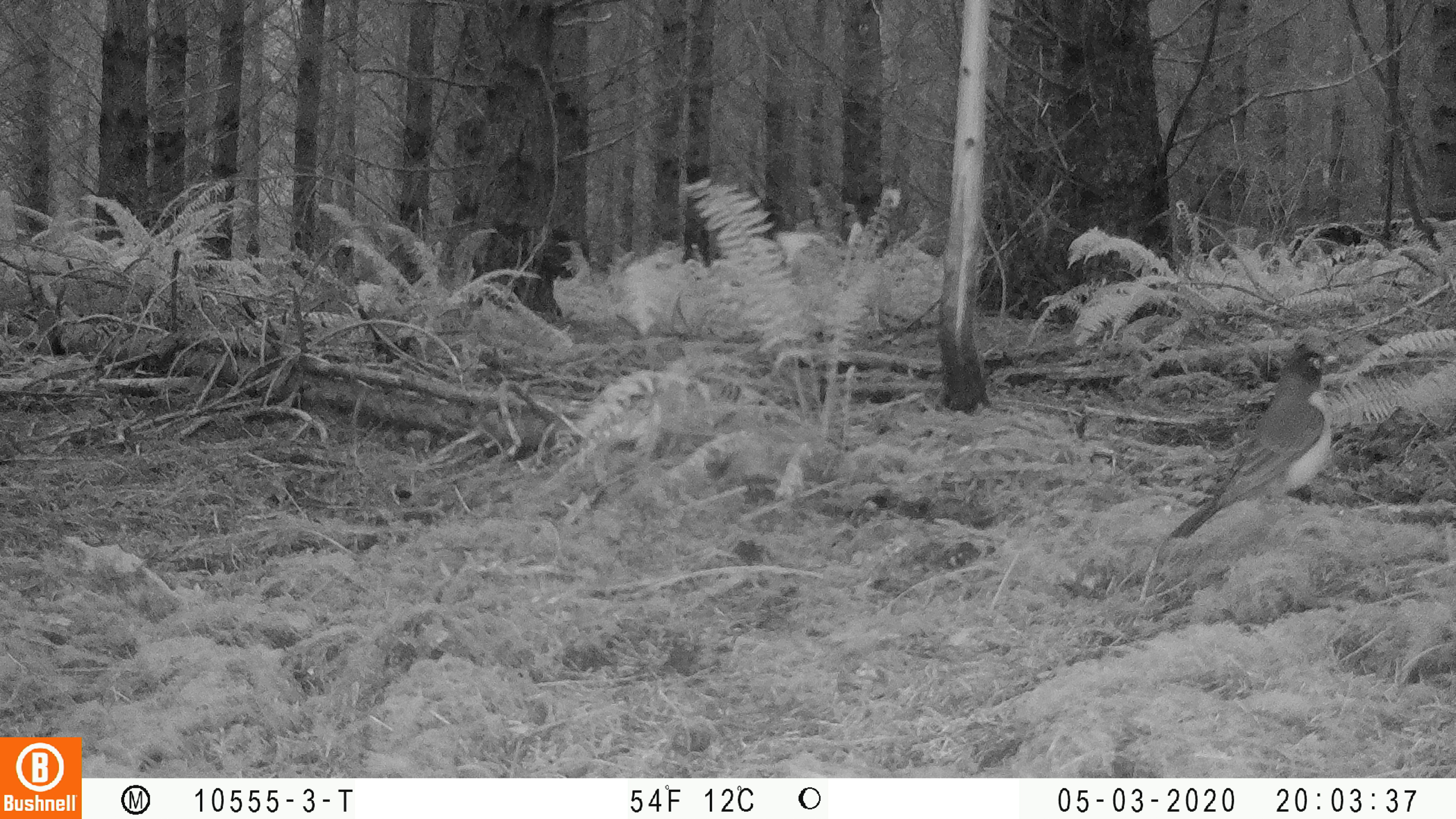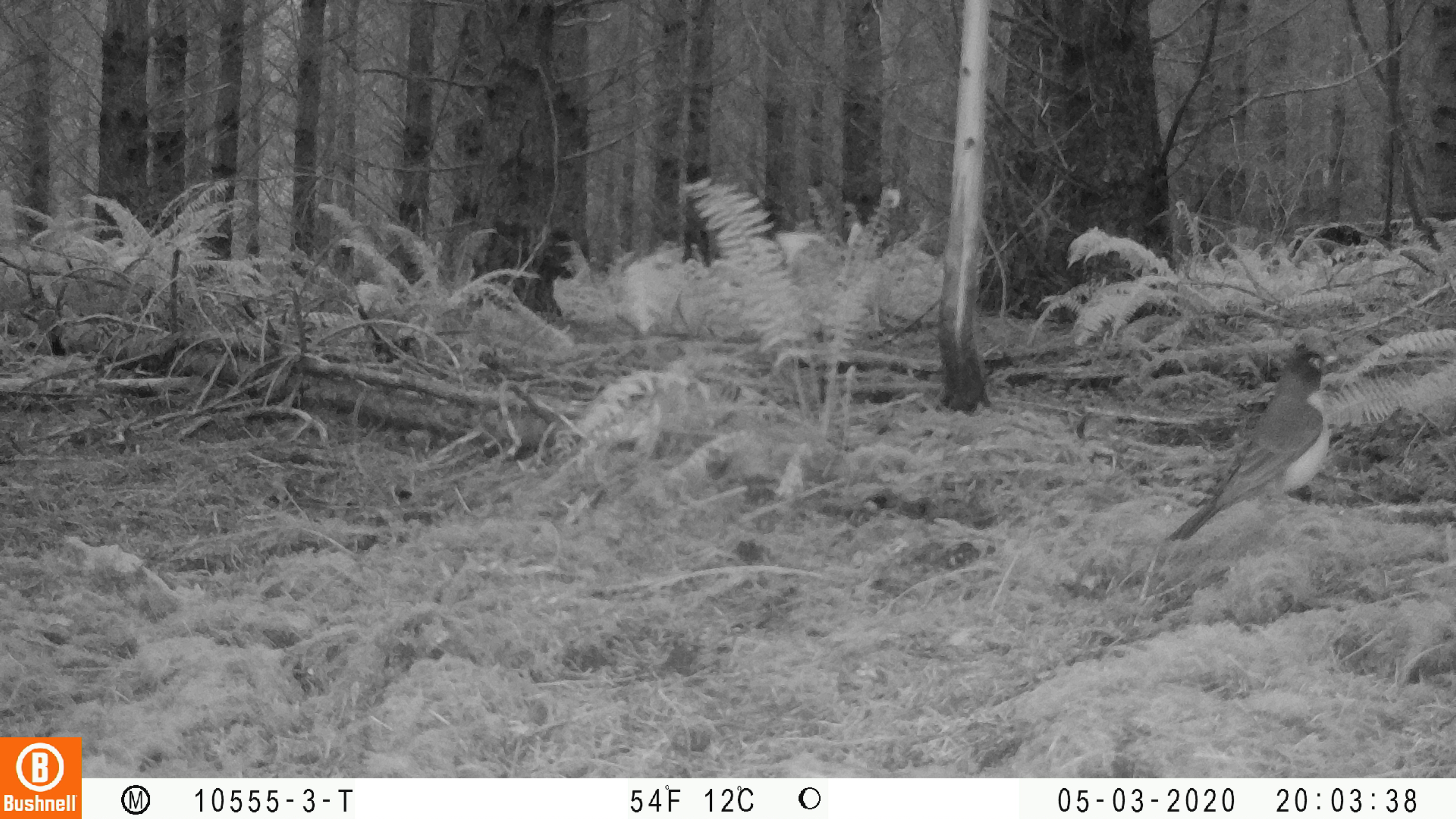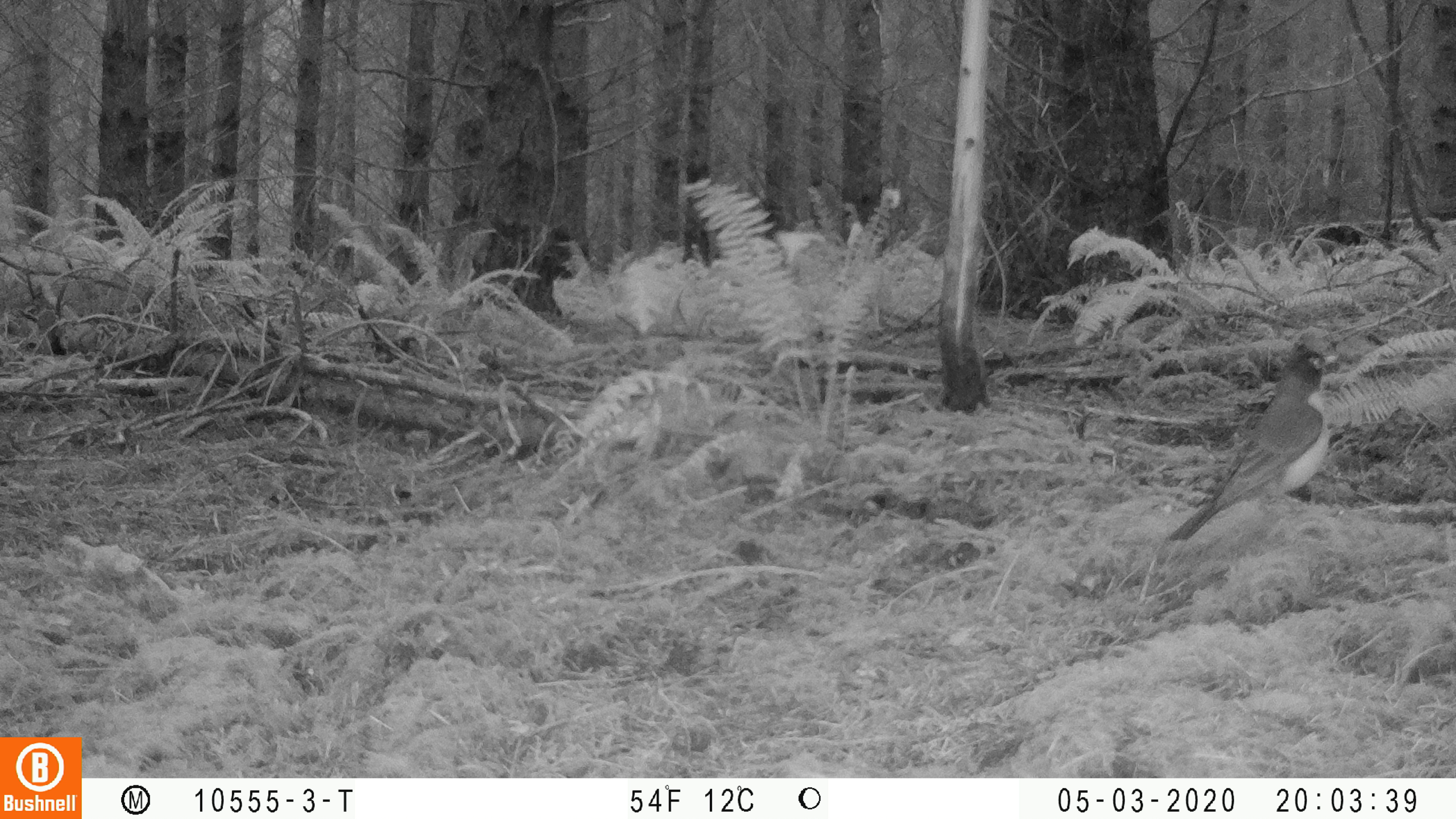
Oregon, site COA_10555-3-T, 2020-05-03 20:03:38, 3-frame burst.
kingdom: Animalia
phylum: Chordata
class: Aves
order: Passeriformes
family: Turdidae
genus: Turdus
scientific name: Turdus migratorius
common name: american robin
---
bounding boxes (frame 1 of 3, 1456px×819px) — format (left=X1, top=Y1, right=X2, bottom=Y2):
american robin: (left=1154, top=333, right=1355, bottom=547)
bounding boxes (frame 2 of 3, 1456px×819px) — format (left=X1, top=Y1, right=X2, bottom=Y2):
american robin: (left=1150, top=331, right=1355, bottom=552)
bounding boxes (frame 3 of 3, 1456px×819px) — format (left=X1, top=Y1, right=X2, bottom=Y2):
american robin: (left=1151, top=336, right=1351, bottom=556)